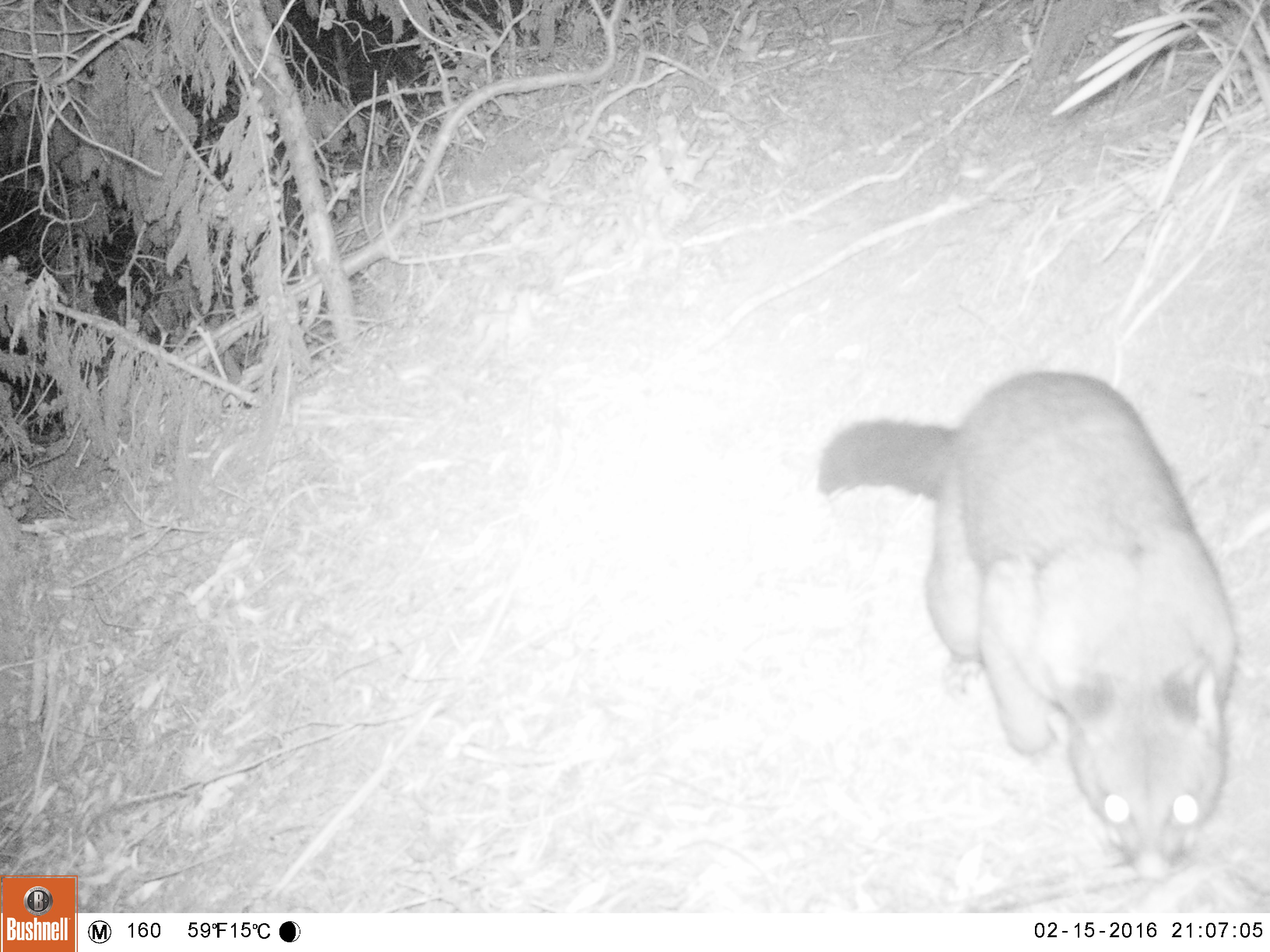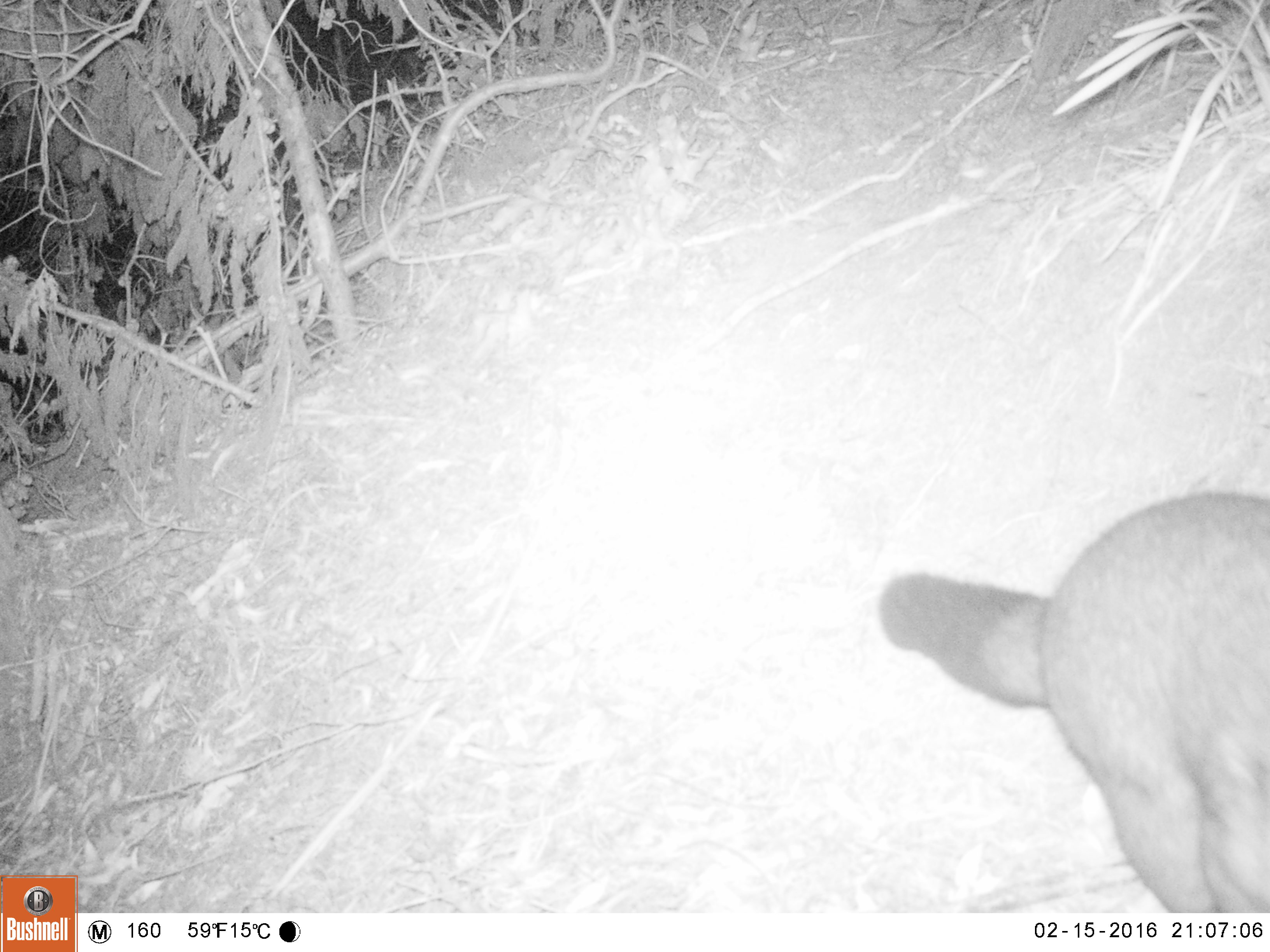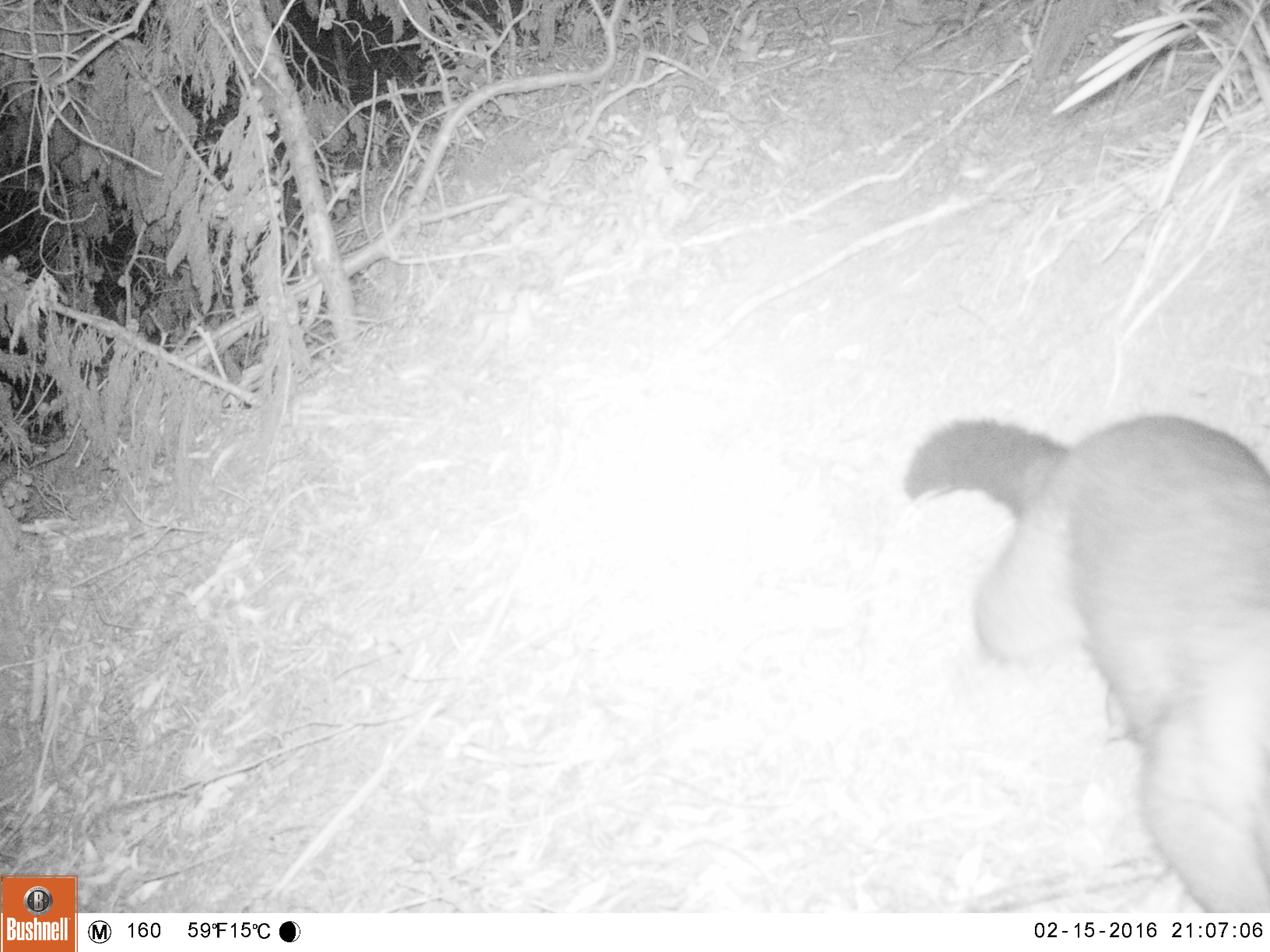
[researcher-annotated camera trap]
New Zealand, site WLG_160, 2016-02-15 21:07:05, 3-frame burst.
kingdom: Animalia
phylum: Chordata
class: Mammalia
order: Diprotodontia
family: Phalangeridae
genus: Trichosurus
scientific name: Trichosurus vulpecula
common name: common brushtail possum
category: possum